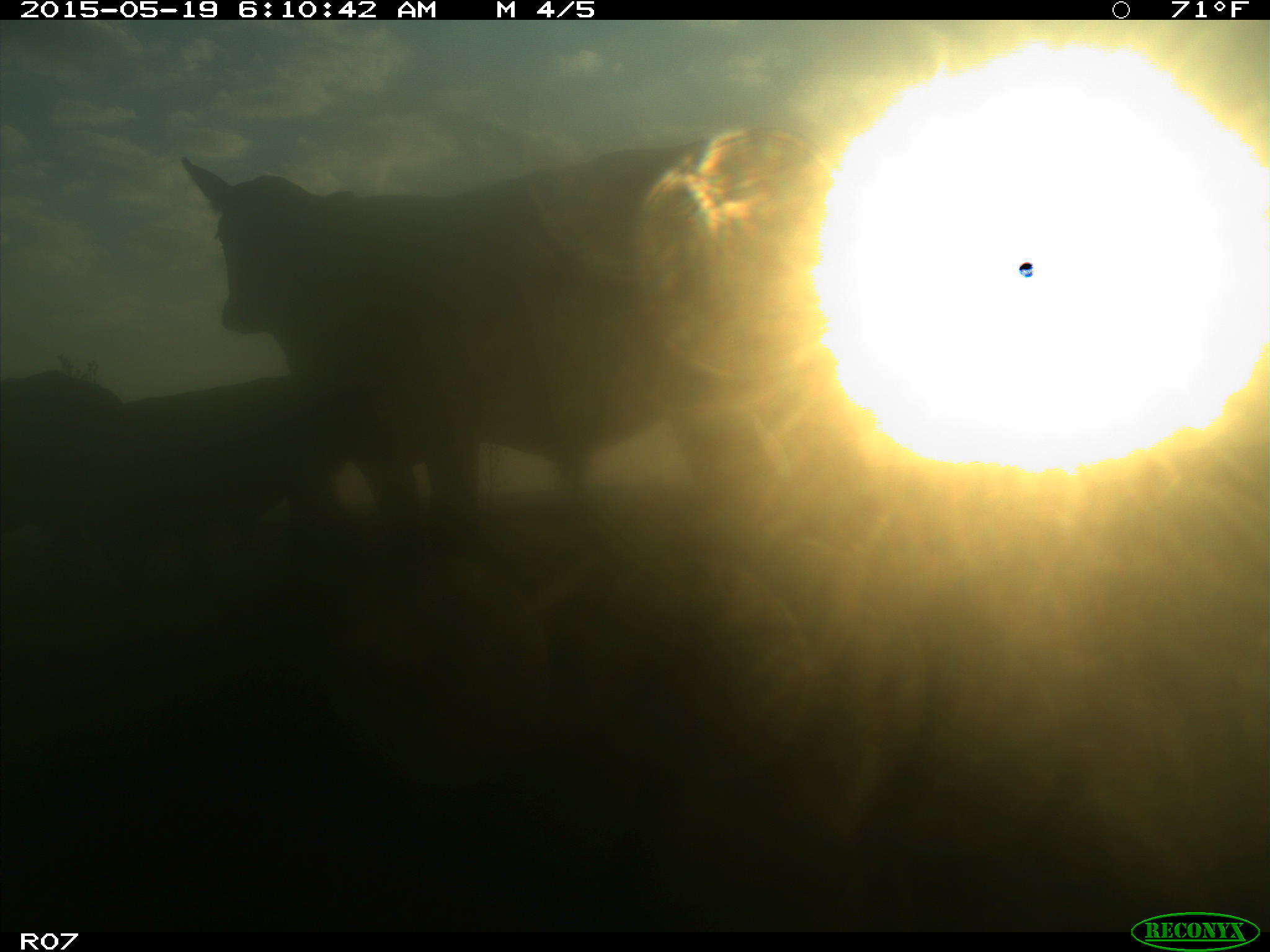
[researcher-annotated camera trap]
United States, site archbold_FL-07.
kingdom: Animalia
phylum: Chordata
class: Mammalia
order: Artiodactyla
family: Bovidae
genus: Bos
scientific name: Bos taurus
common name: domestic cow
Bos taurus (domestic cow).